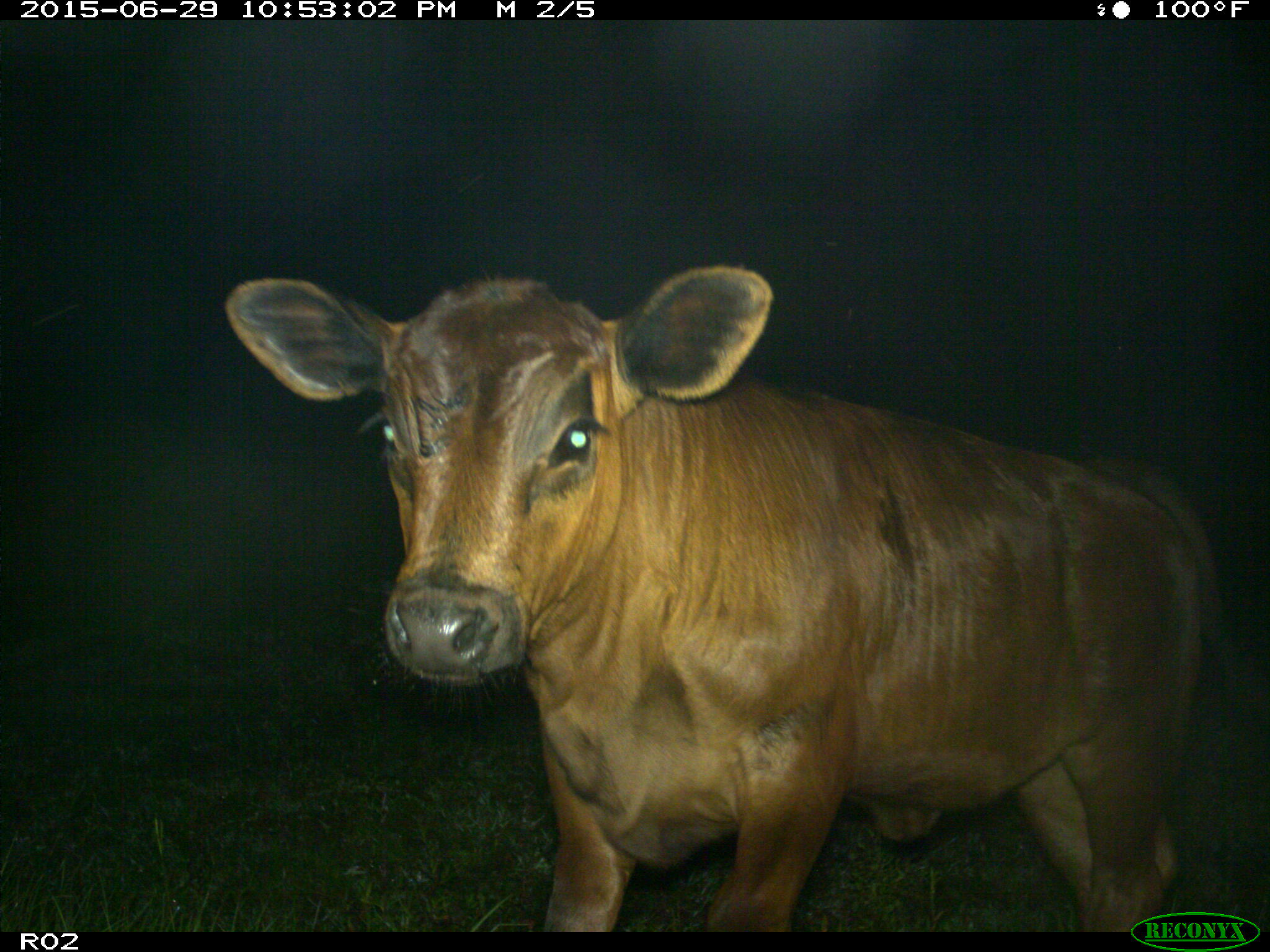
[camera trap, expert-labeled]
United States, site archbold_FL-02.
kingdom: Animalia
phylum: Chordata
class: Mammalia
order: Artiodactyla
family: Bovidae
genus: Bos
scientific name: Bos taurus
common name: domestic cow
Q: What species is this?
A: Bos taurus (domestic cow).